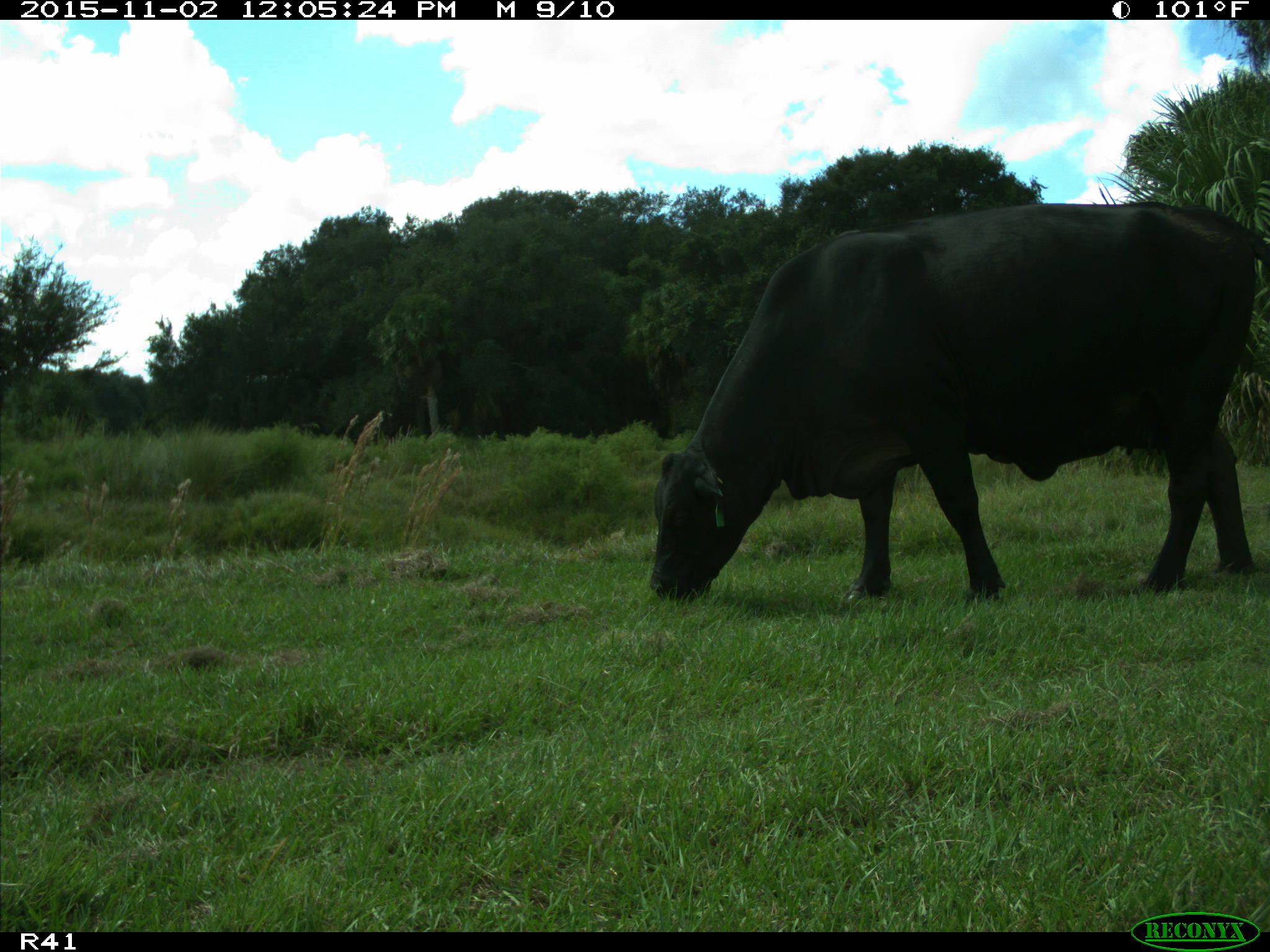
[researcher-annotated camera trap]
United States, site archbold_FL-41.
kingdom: Animalia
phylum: Chordata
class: Mammalia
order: Artiodactyla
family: Bovidae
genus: Bos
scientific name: Bos taurus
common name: domestic cow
Bos taurus (domestic cow).